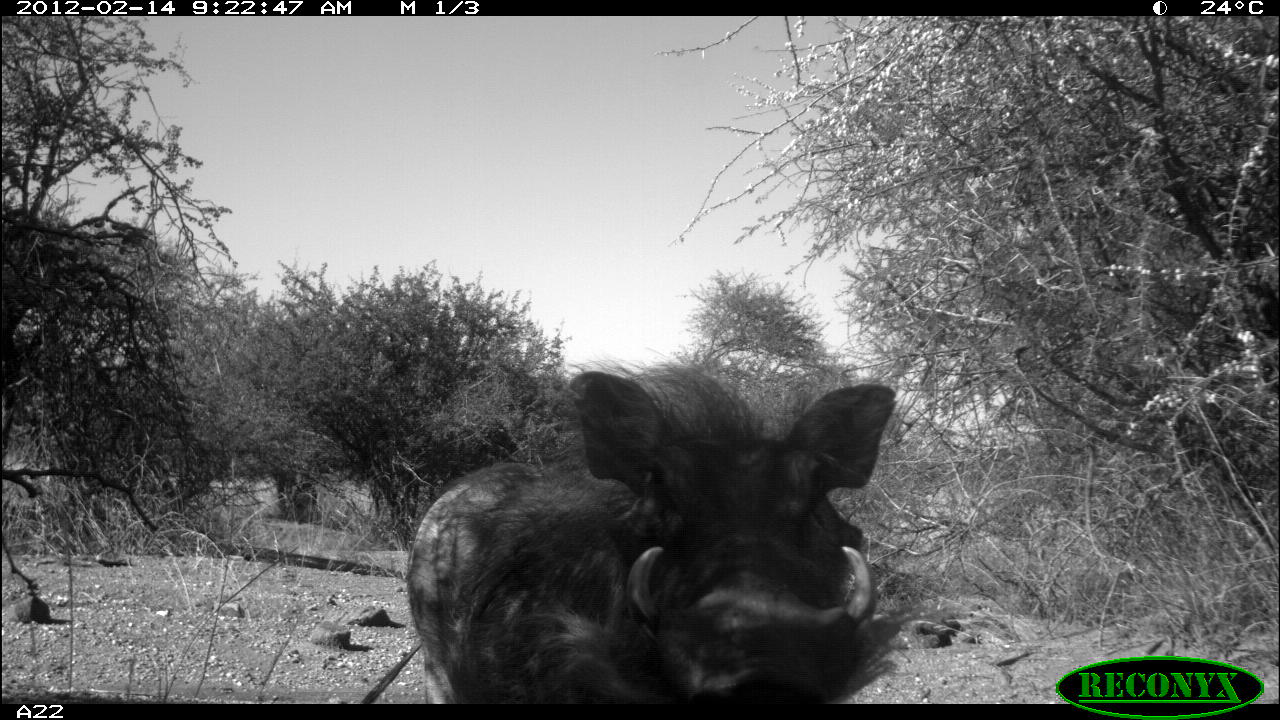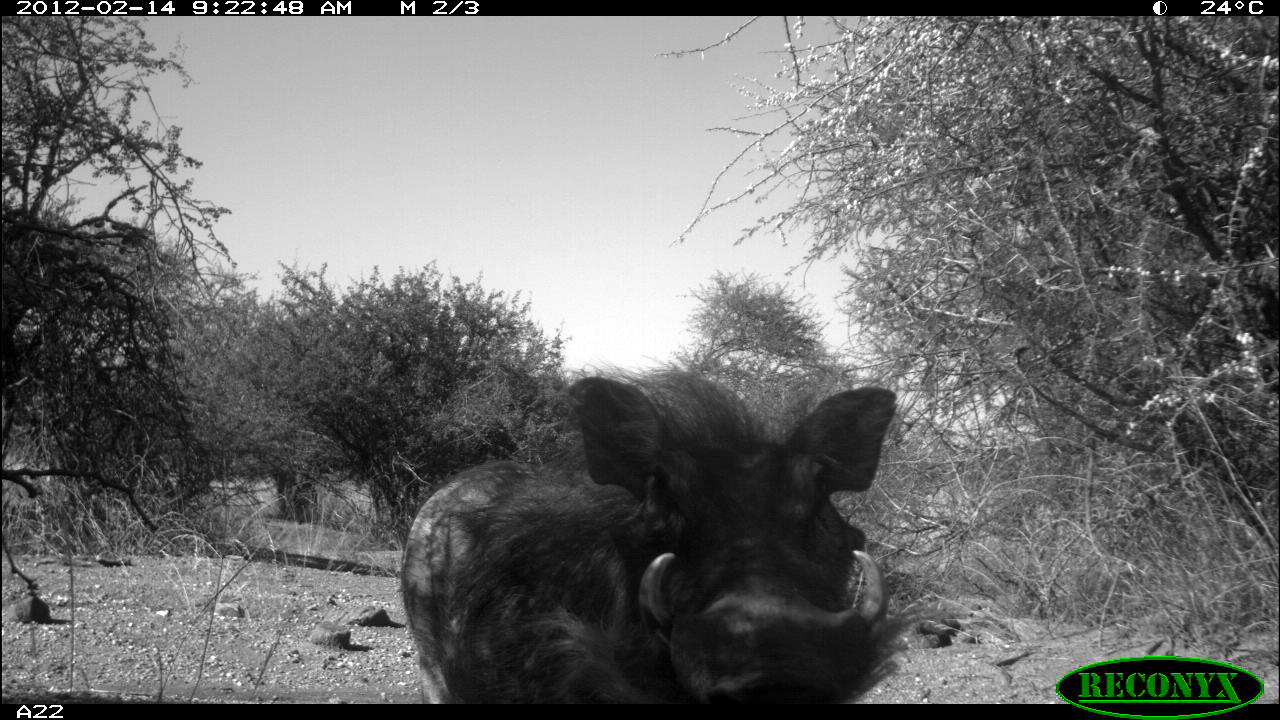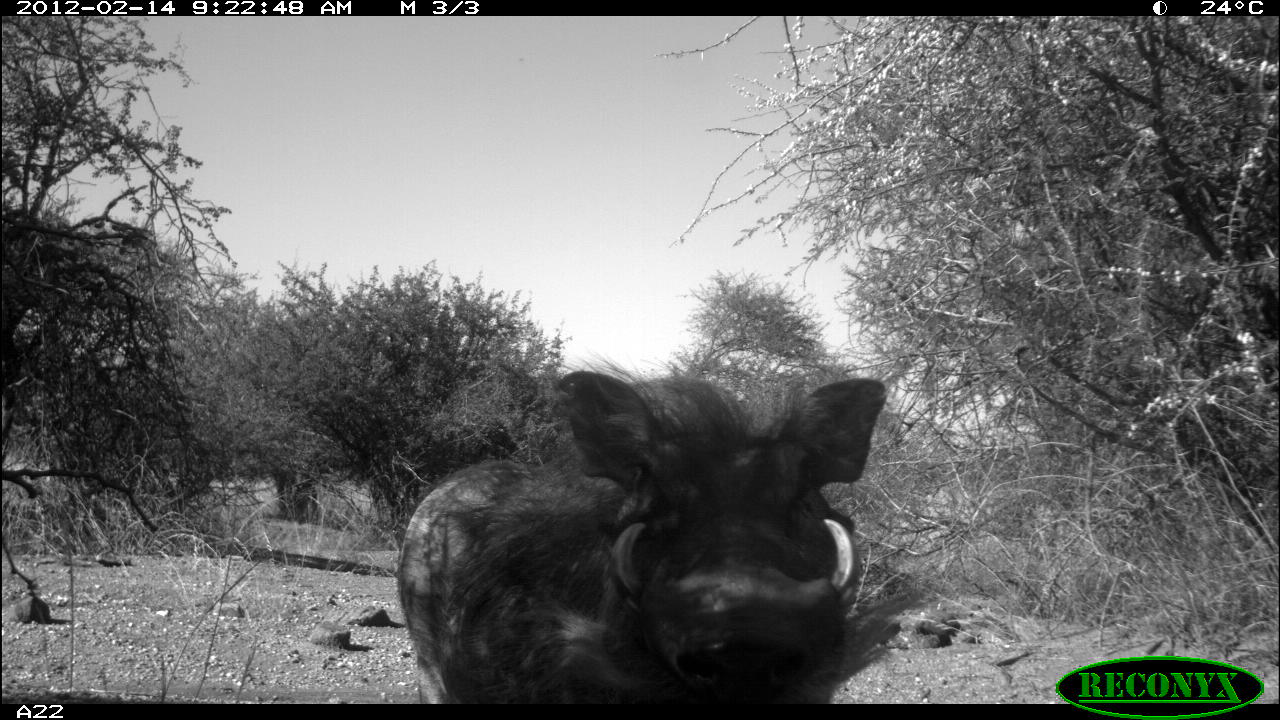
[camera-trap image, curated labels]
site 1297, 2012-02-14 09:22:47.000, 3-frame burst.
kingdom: Animalia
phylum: Chordata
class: Mammalia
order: Artiodactyla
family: Suidae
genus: Phacochoerus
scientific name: Phacochoerus africanus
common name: common warthog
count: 1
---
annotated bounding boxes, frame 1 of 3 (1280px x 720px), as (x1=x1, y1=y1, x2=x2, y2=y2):
phacochoerus africanus: (x1=397, y1=360, x2=971, y2=703)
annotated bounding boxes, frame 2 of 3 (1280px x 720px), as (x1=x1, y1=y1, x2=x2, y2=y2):
phacochoerus africanus: (x1=393, y1=363, x2=970, y2=702)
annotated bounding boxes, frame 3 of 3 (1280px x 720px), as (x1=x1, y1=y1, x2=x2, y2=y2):
phacochoerus africanus: (x1=390, y1=365, x2=940, y2=703)